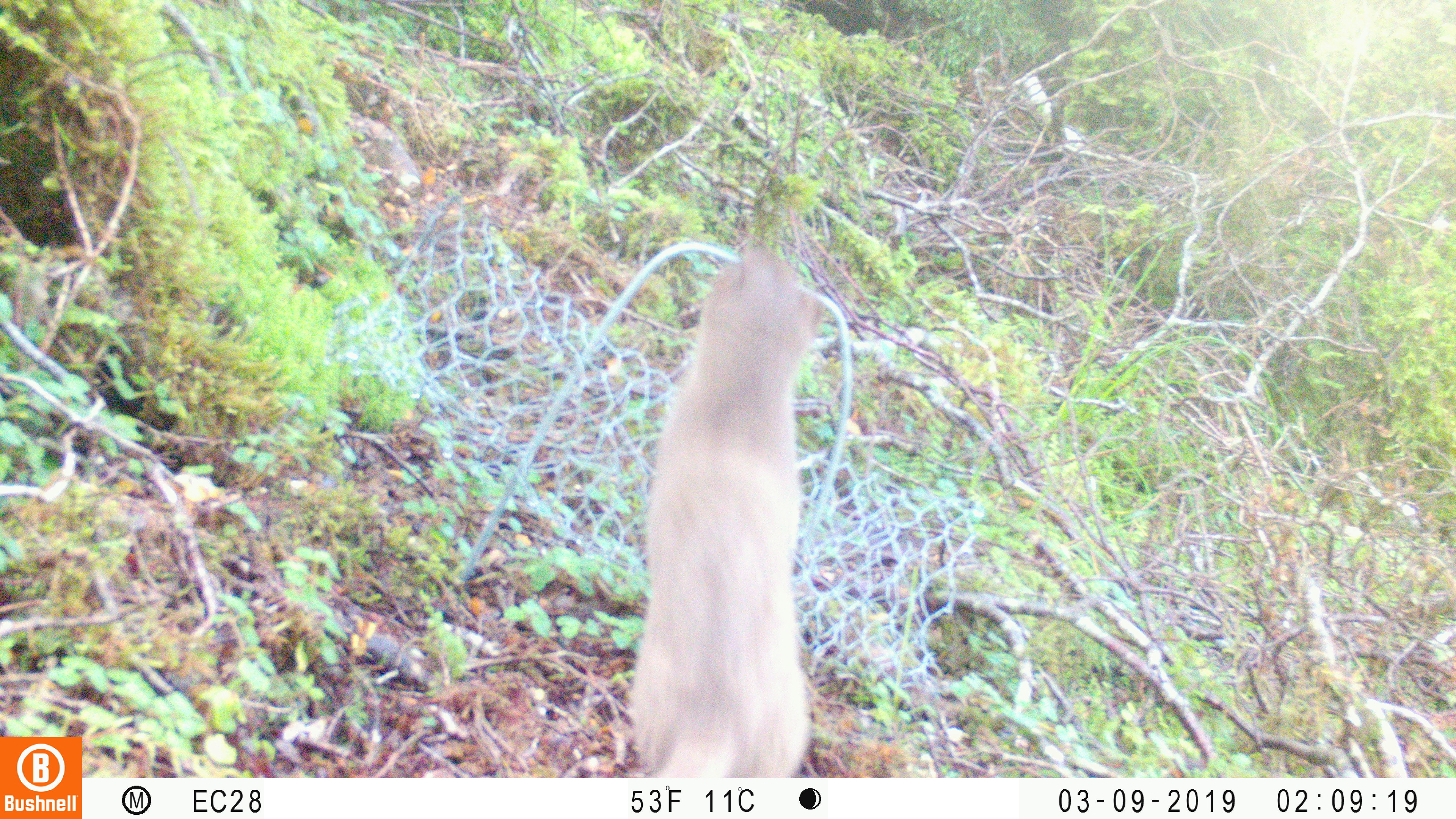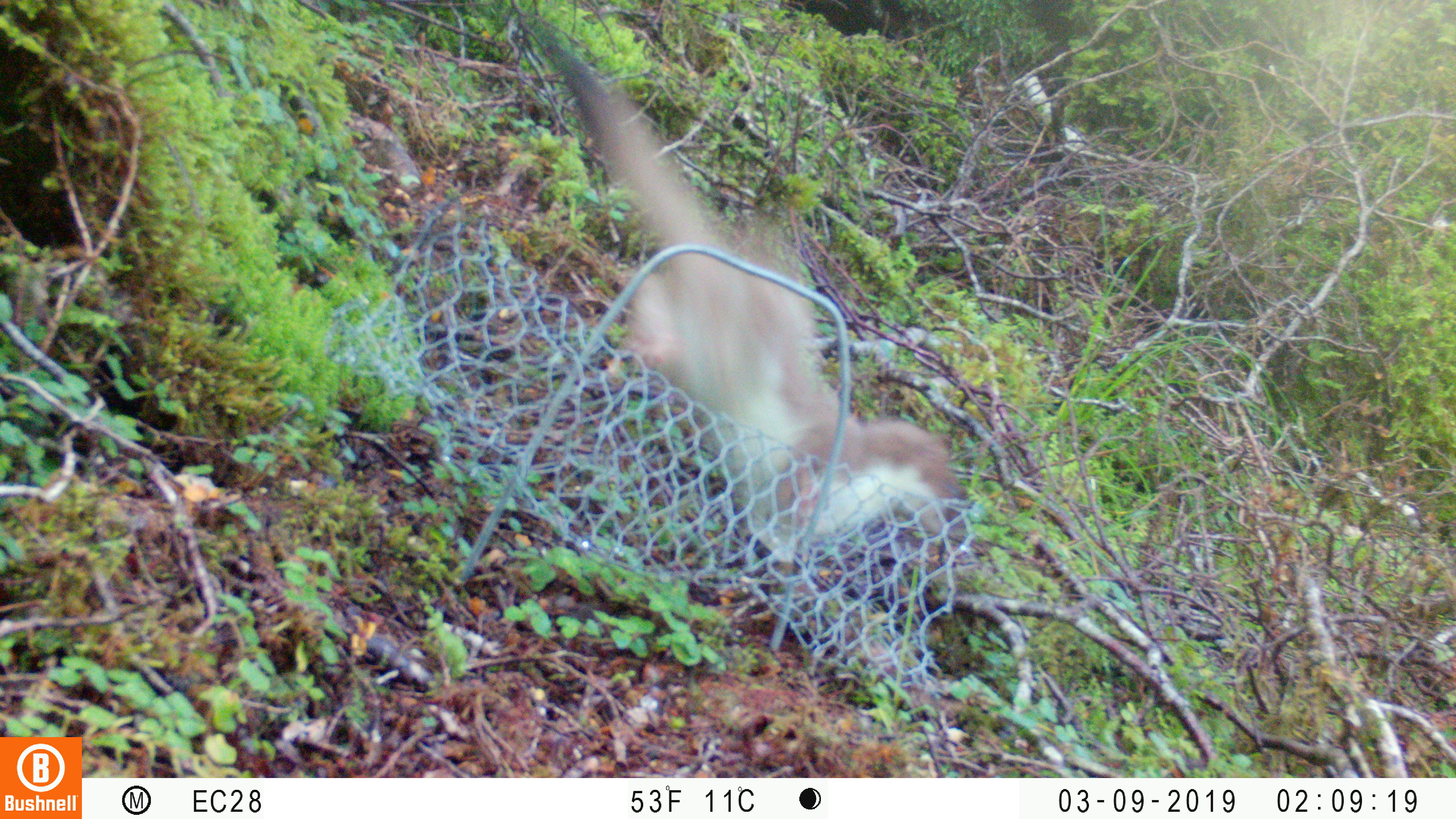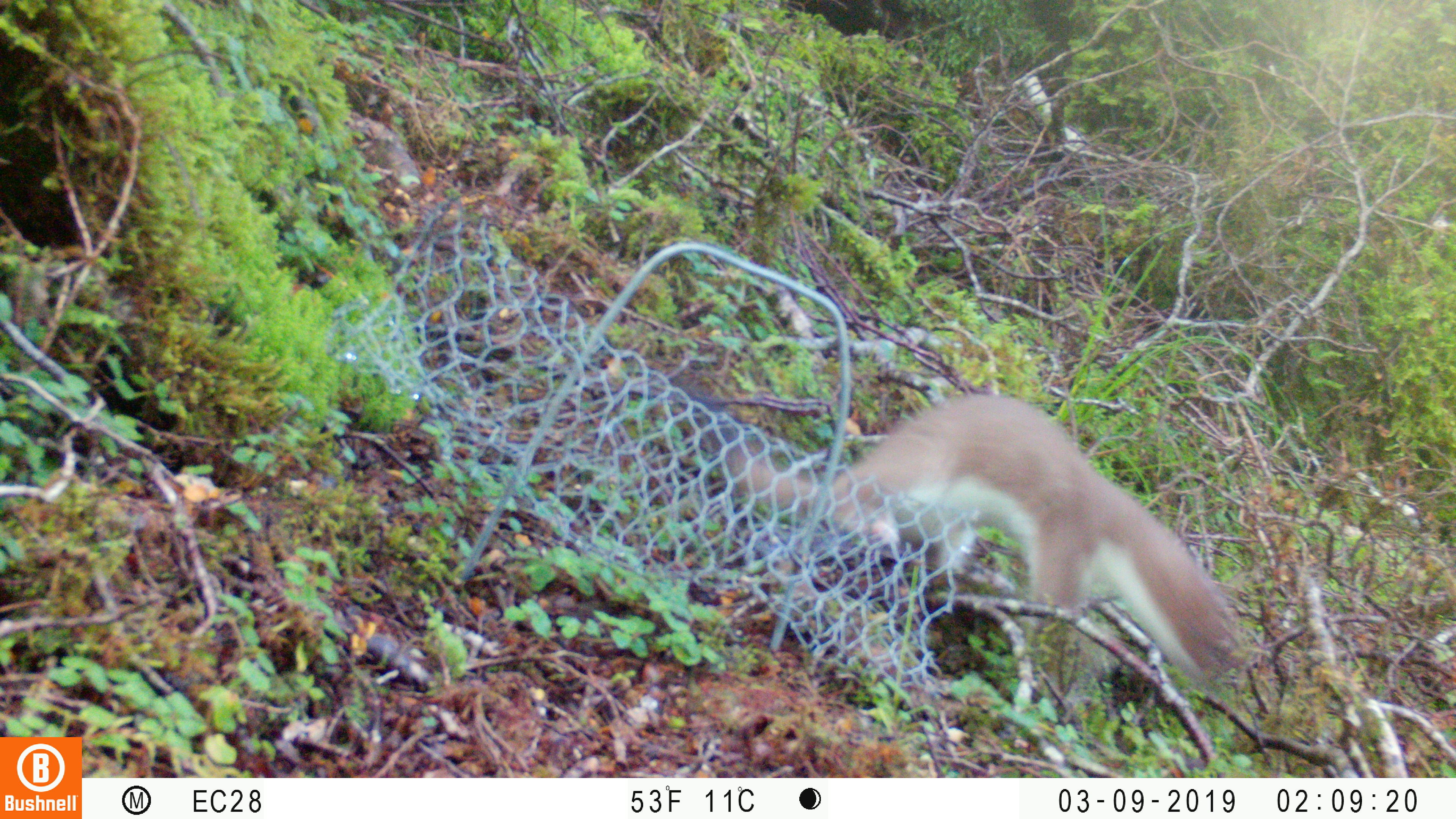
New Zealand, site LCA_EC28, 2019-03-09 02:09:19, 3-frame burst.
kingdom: Animalia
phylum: Chordata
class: Mammalia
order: Carnivora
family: Mustelidae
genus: Mustela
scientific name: Mustela erminea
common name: stoat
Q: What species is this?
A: Stoat (Mustela erminea).